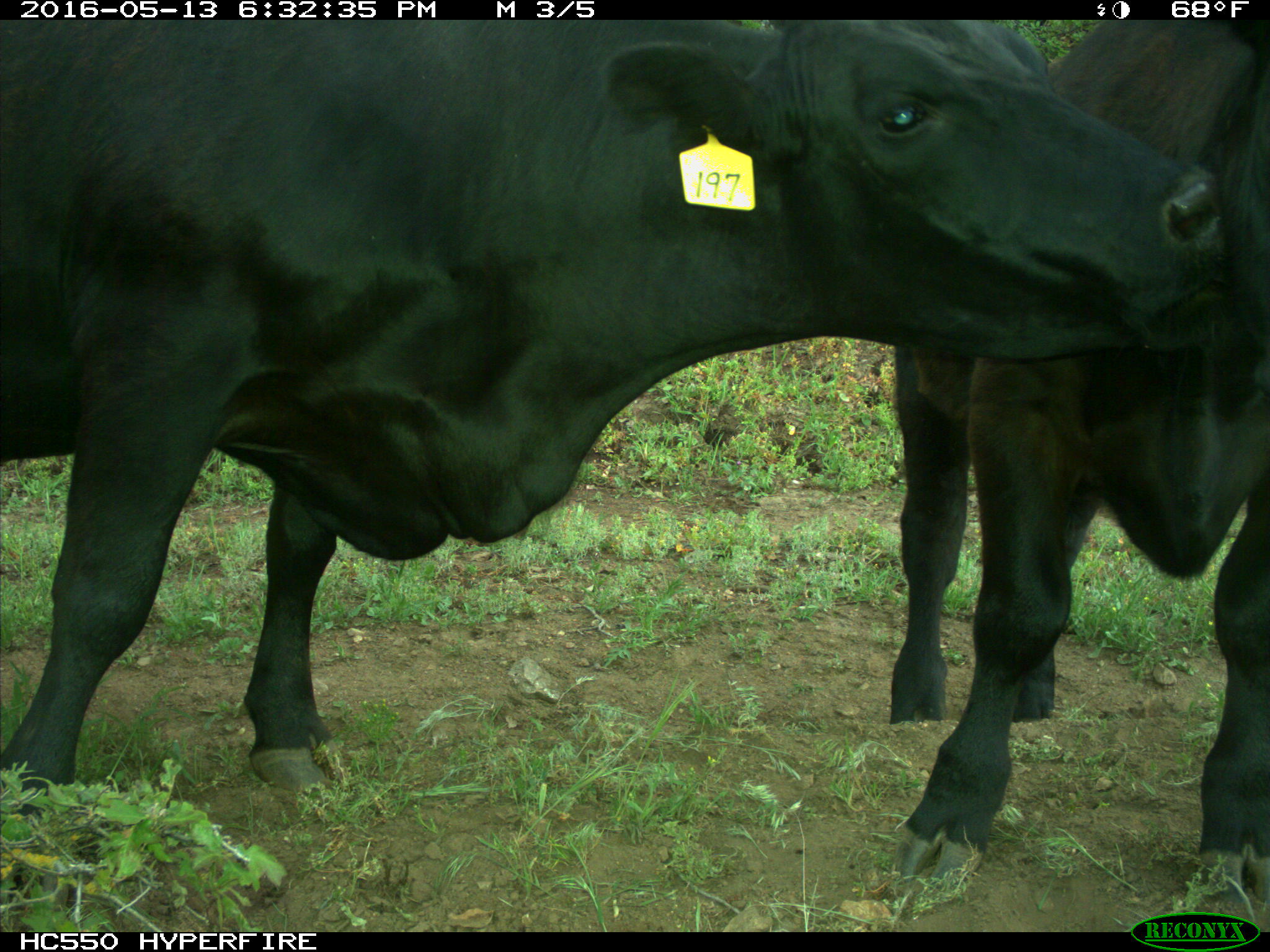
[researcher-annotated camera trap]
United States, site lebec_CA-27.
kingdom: Animalia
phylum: Chordata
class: Mammalia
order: Artiodactyla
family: Bovidae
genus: Bos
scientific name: Bos taurus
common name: domestic cow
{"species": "Bos taurus (domestic cow)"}